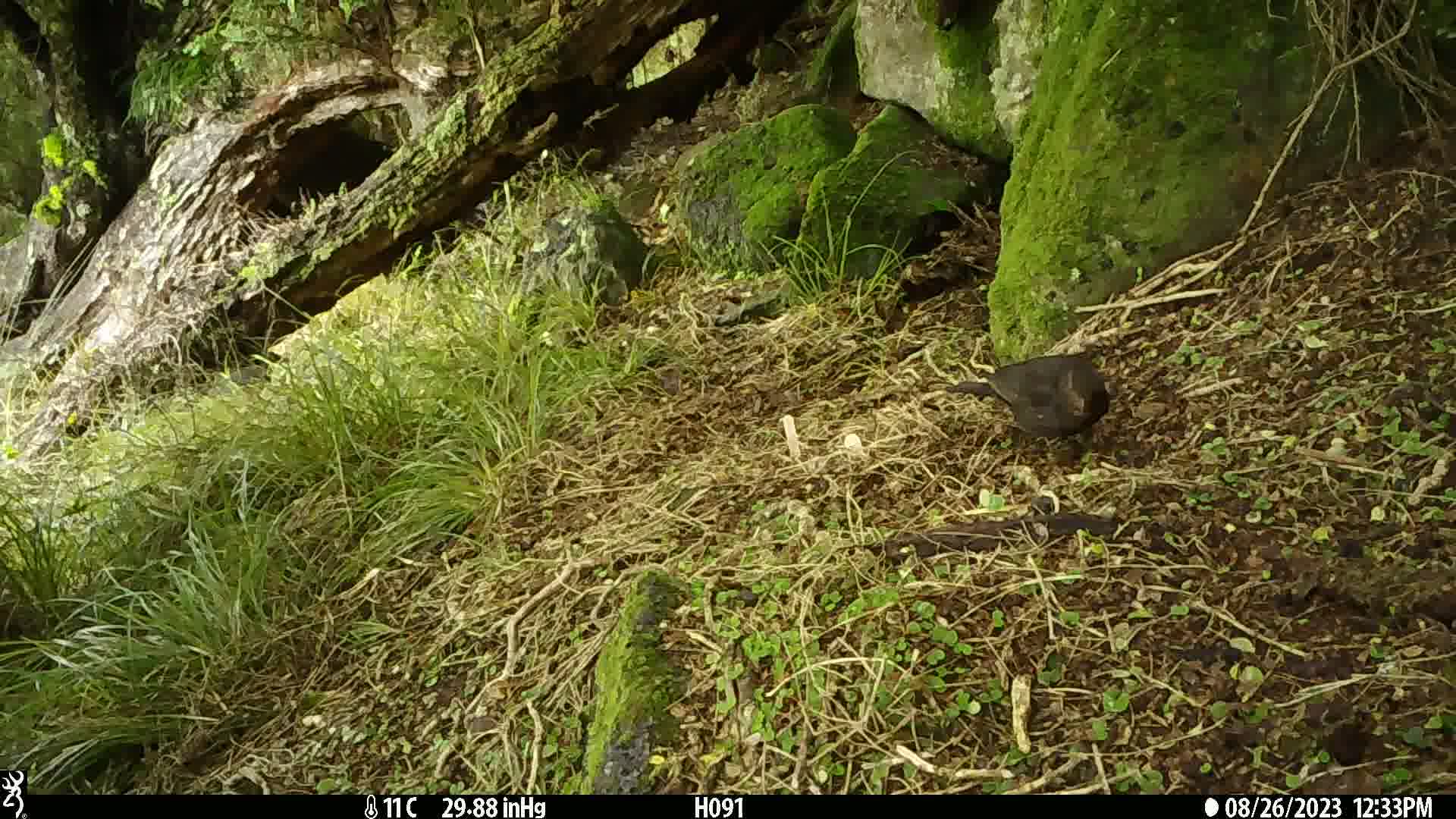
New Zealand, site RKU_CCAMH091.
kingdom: Animalia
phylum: Chordata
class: Aves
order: Passeriformes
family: Turdidae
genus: Turdus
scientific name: Turdus merula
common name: eurasian blackbird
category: blackbird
Blackbird (eurasian blackbird) (Turdus merula).